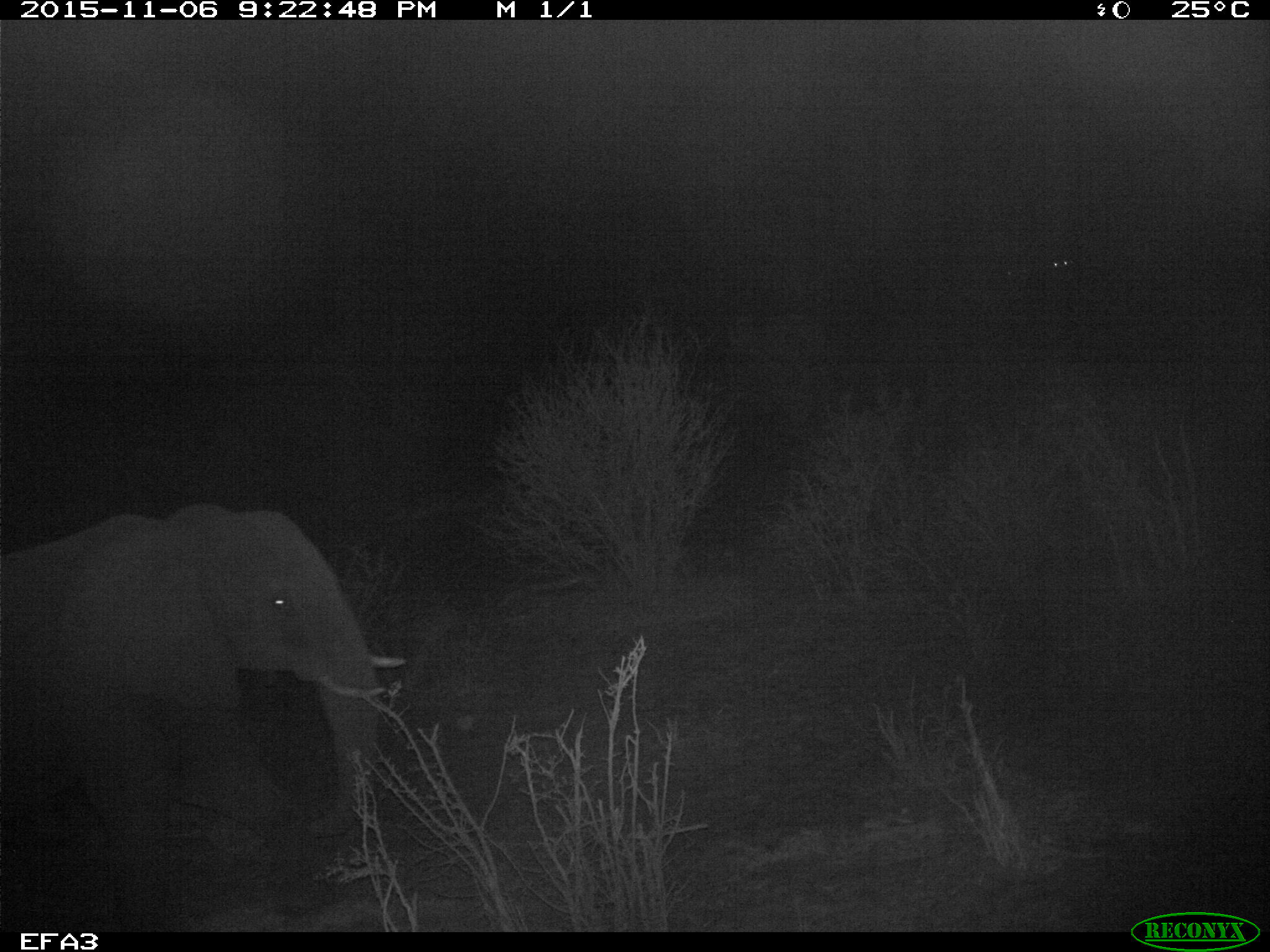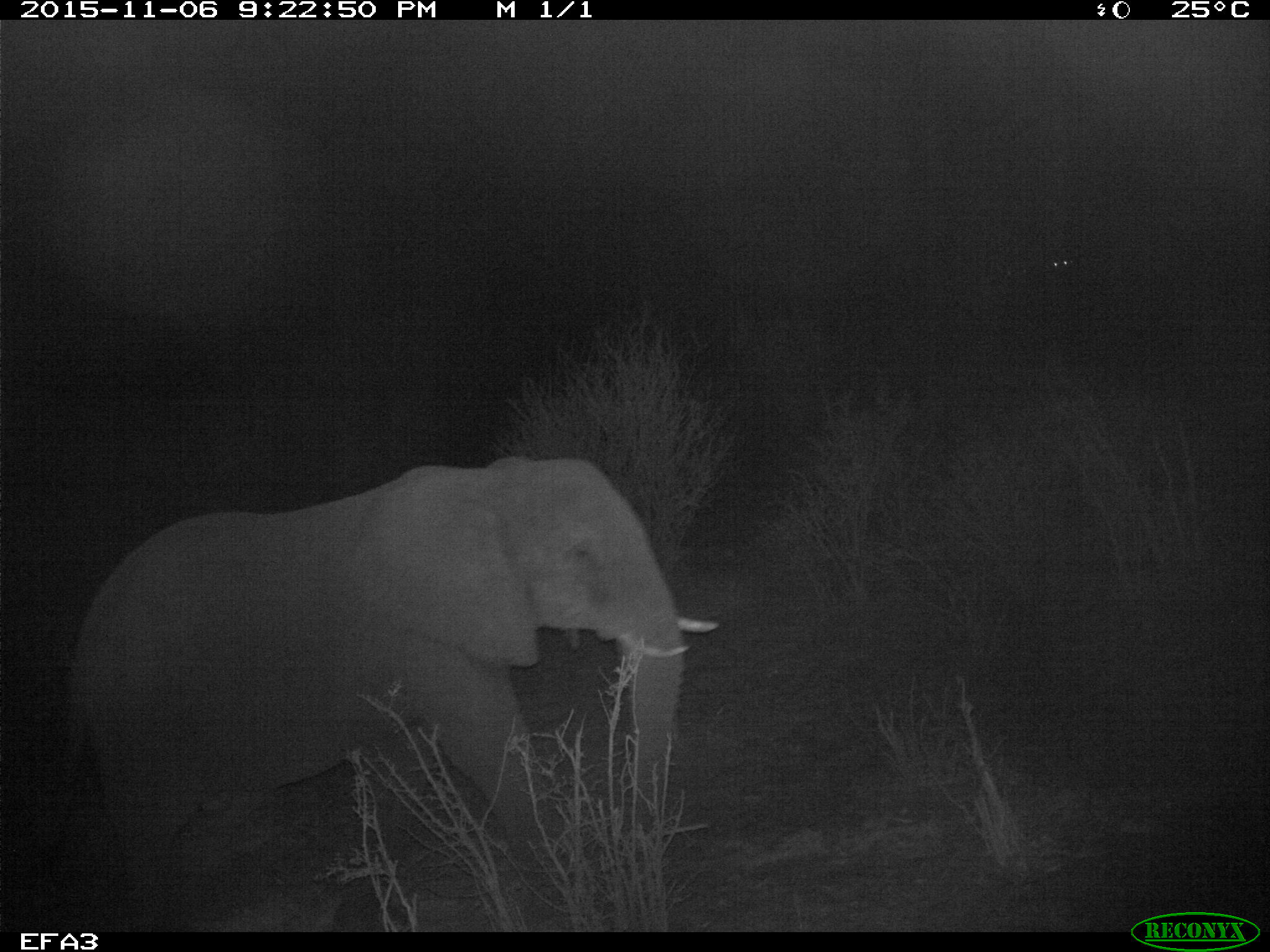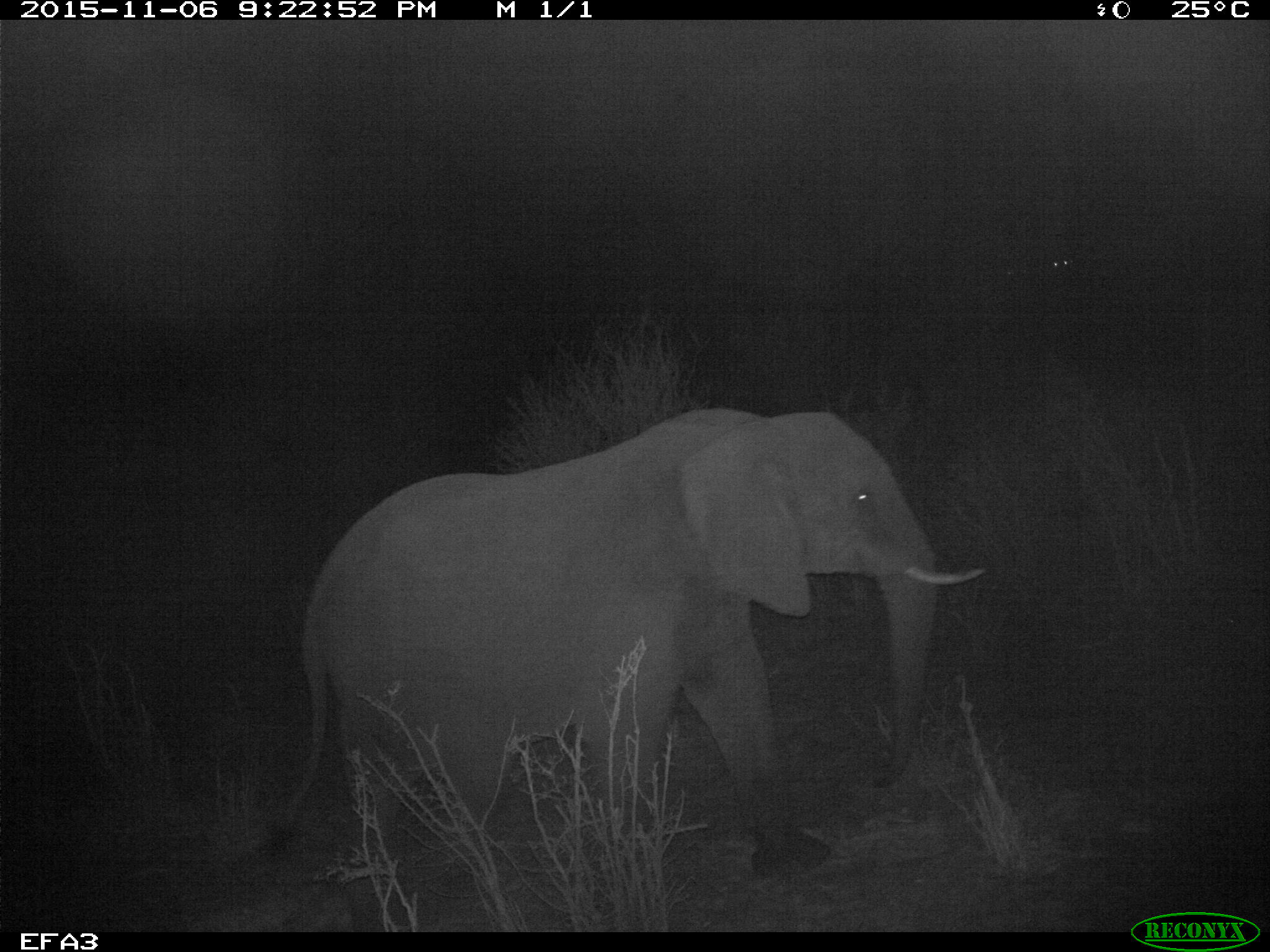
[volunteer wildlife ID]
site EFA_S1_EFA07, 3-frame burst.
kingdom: Animalia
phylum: Chordata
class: Mammalia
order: Proboscidea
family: Elephantidae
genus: Loxodonta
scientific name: Loxodonta africana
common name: african bush elephant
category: elephant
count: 1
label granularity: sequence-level